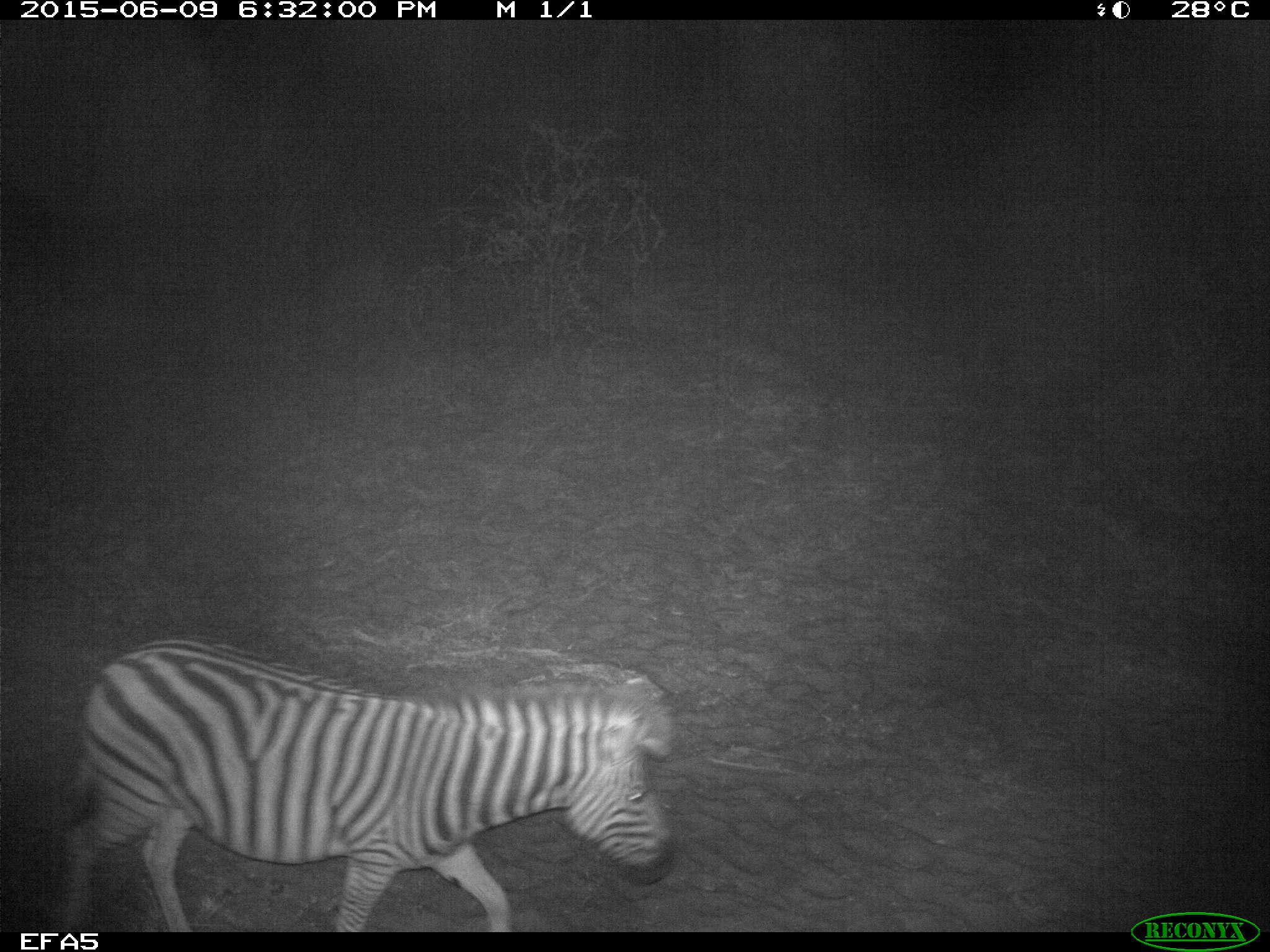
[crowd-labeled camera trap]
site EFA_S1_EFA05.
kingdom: Animalia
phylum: Chordata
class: Mammalia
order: Perissodactyla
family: Equidae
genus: Equus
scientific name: Equus quagga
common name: plains zebra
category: zebraplains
Zebraplains (plains zebra) (Equus quagga), count 1. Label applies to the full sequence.